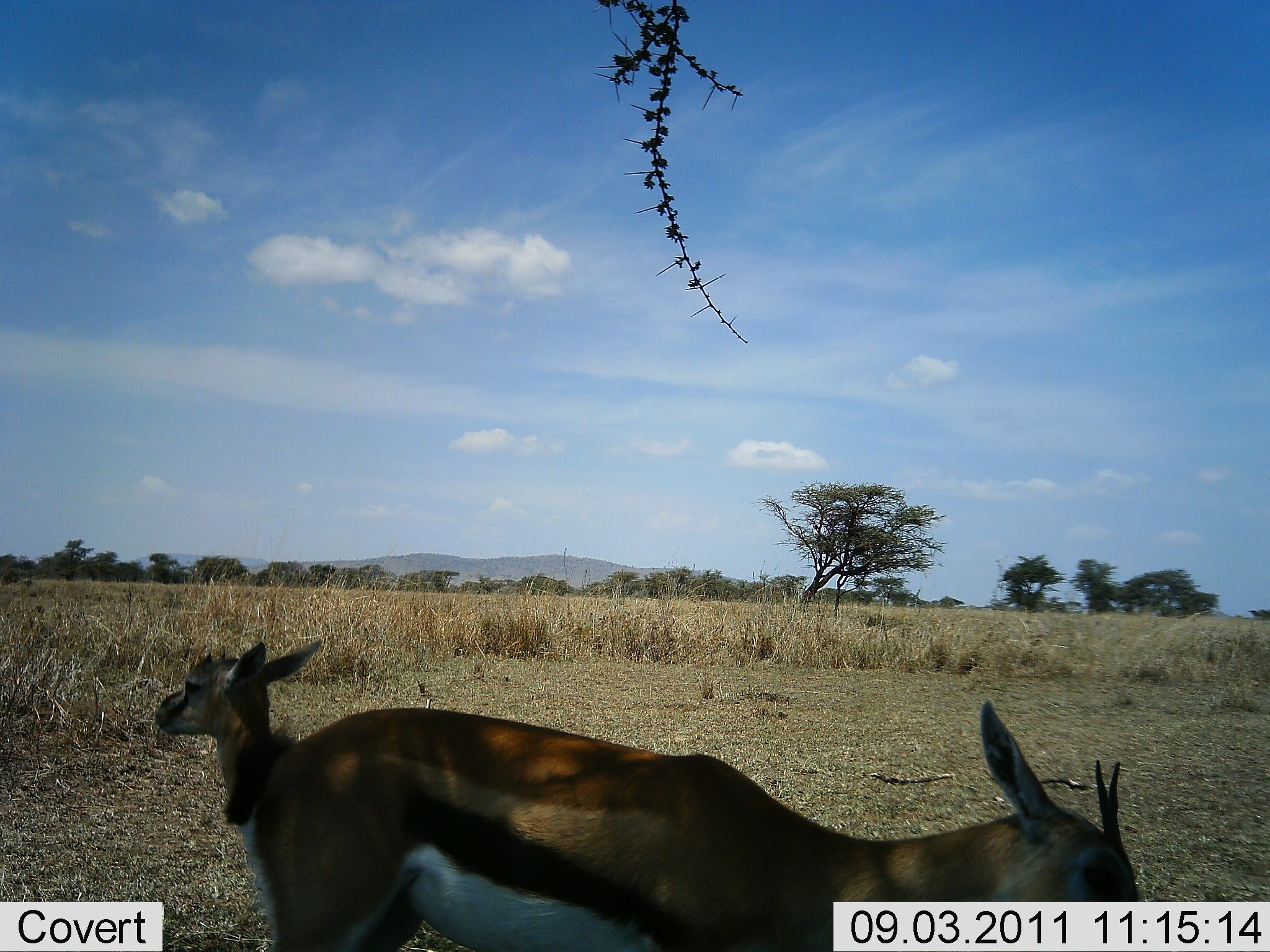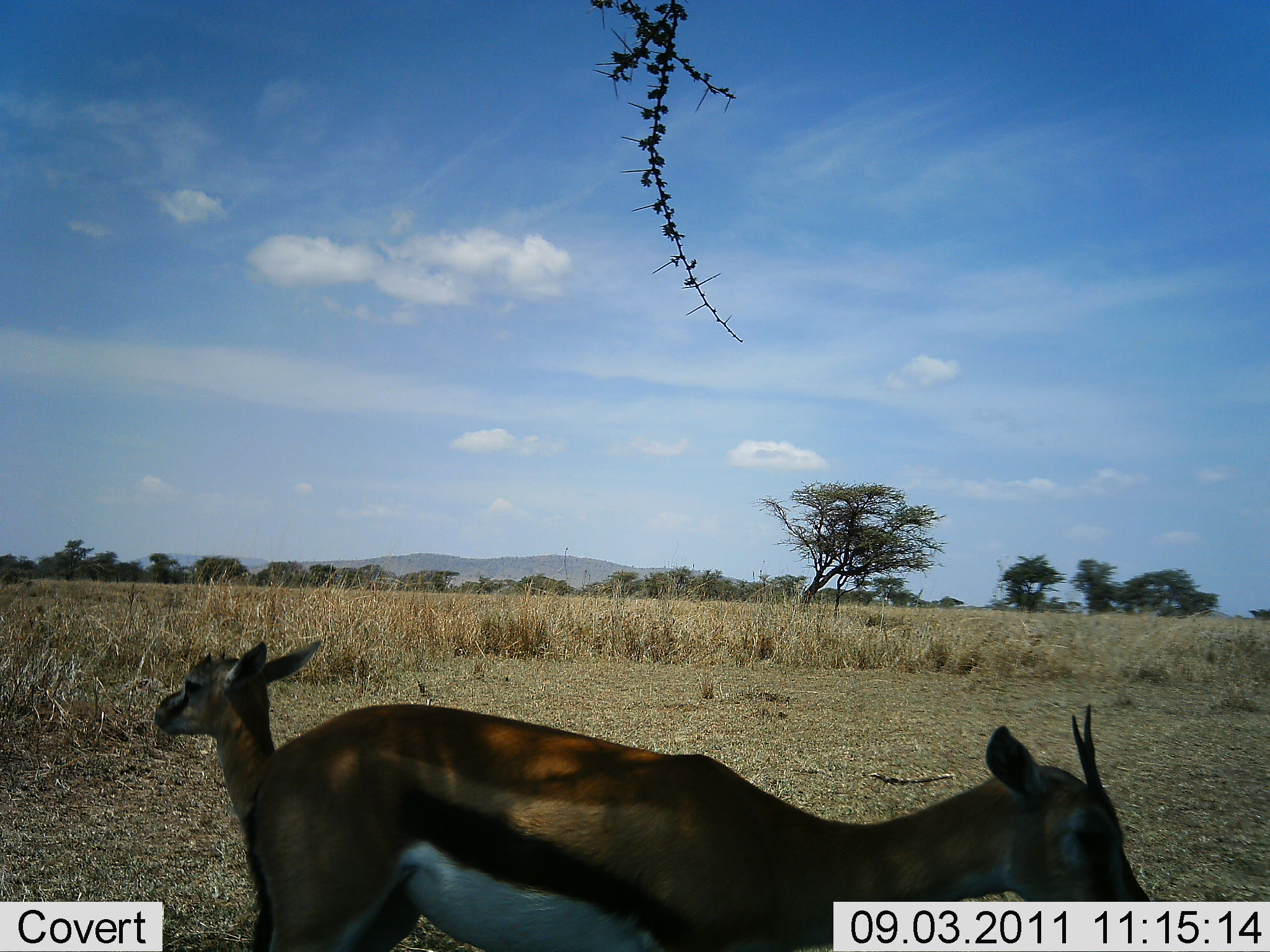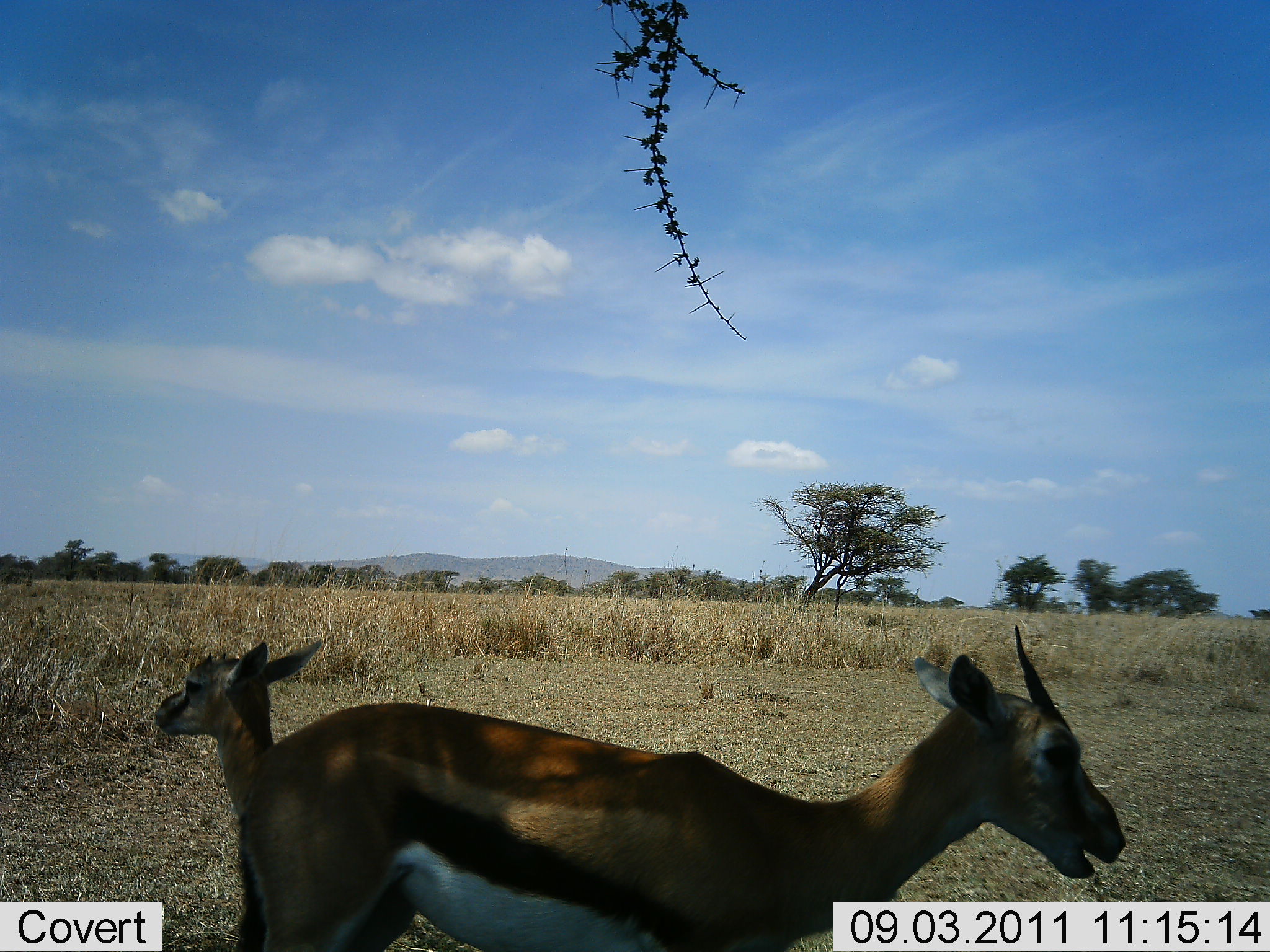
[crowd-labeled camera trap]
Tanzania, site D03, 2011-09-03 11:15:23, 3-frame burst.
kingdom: Animalia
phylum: Chordata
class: Mammalia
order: Artiodactyla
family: Bovidae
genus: Eudorcas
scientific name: Eudorcas thomsonii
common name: thomson's gazelle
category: gazellethomsons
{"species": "gazellethomsons (thomson's gazelle) (Eudorcas thomsonii)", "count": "2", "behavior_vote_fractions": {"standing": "82%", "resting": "9%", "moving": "9%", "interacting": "0%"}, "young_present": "18%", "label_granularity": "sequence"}